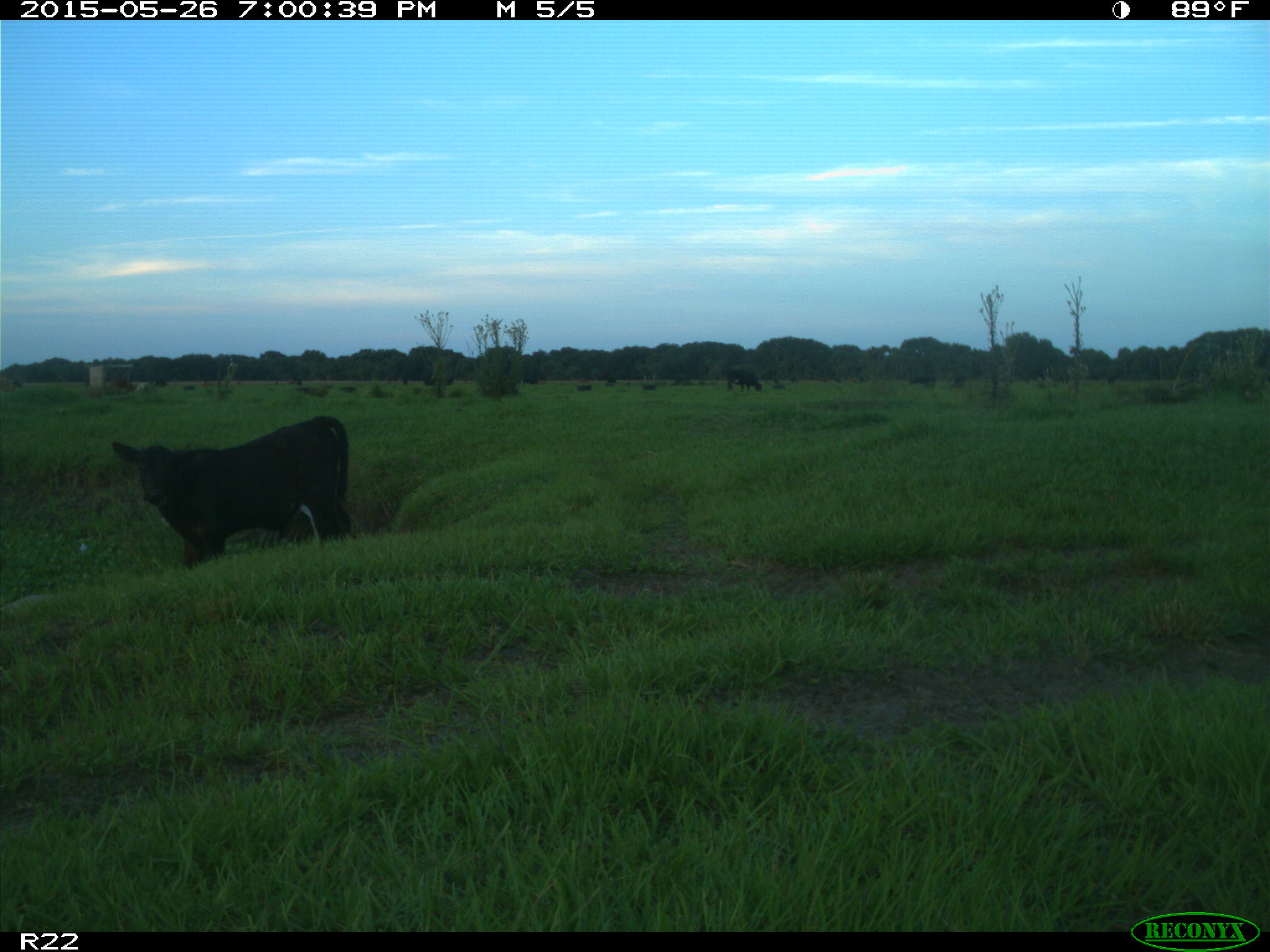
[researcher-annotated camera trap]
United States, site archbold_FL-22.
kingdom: Animalia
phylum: Chordata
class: Mammalia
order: Artiodactyla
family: Bovidae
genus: Bos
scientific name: Bos taurus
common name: domestic cow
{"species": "Bos taurus (domestic cow)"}